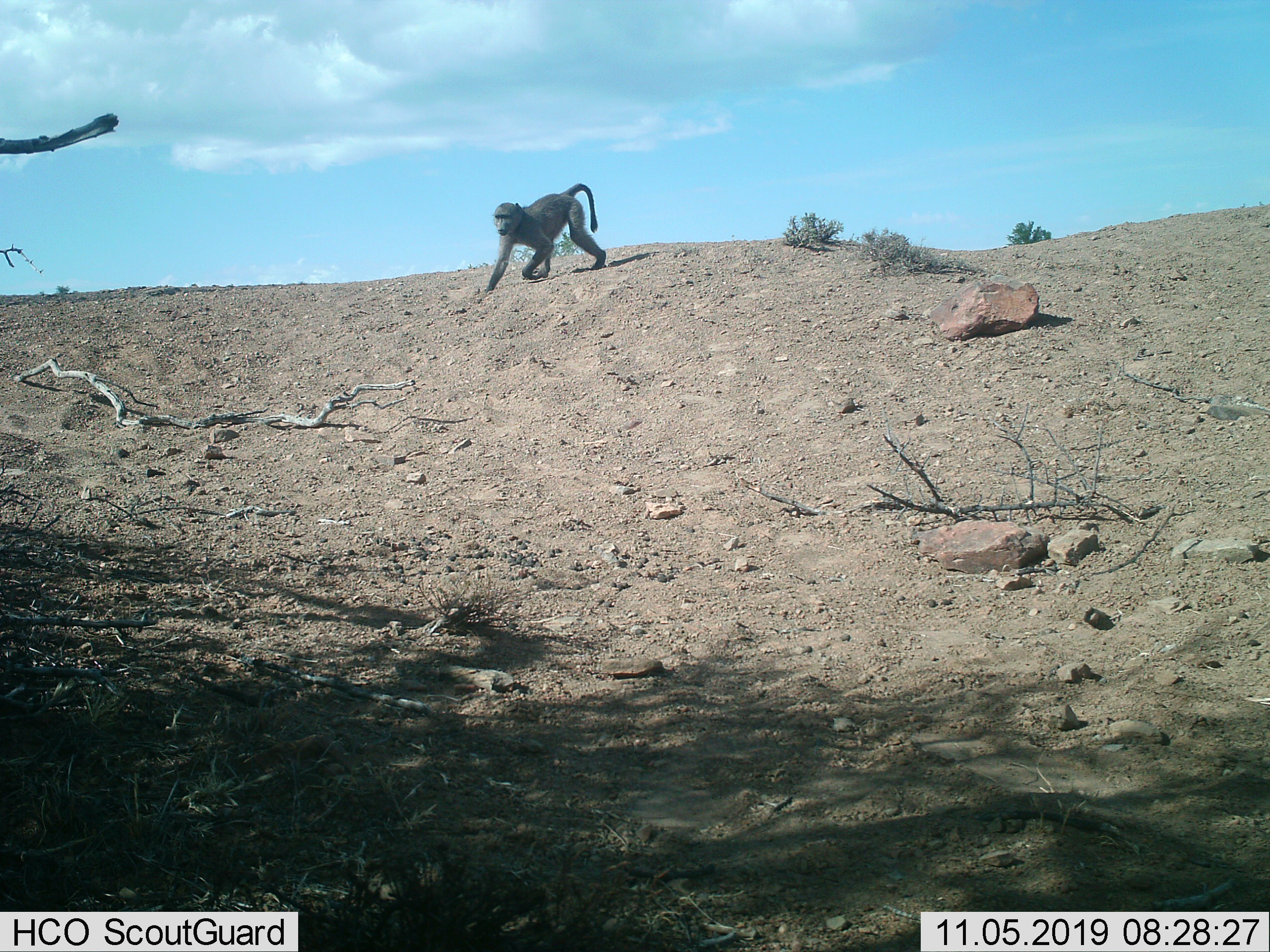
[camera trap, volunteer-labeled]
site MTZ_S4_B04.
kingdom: Animalia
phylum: Chordata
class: Mammalia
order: Primates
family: Cercopithecidae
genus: Papio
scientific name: Papio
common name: baboon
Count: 1.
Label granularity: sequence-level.